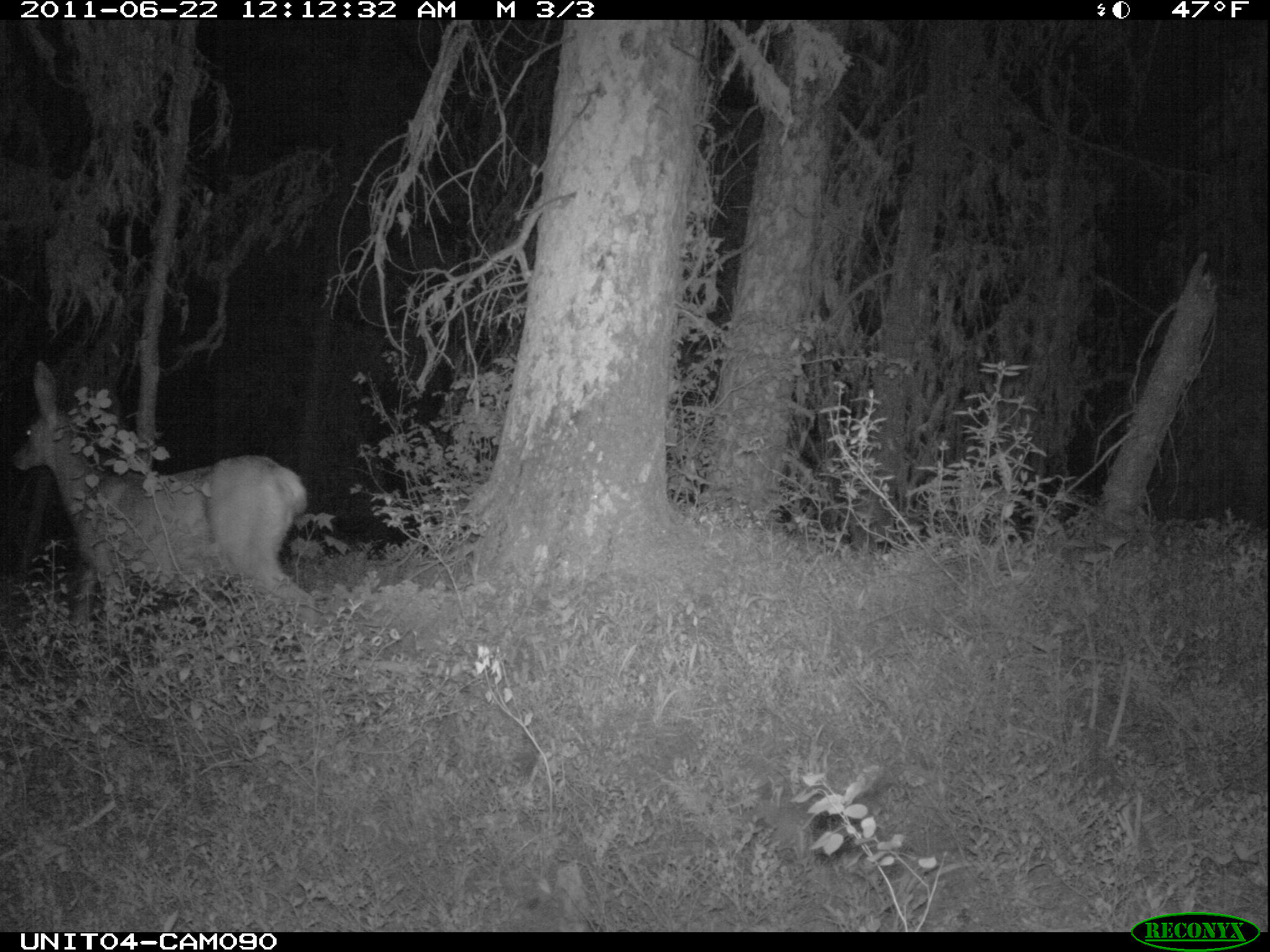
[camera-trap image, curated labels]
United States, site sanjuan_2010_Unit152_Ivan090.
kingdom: Animalia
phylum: Chordata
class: Mammalia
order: Artiodactyla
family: Cervidae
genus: Odocoileus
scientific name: Odocoileus hemionus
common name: mule deer